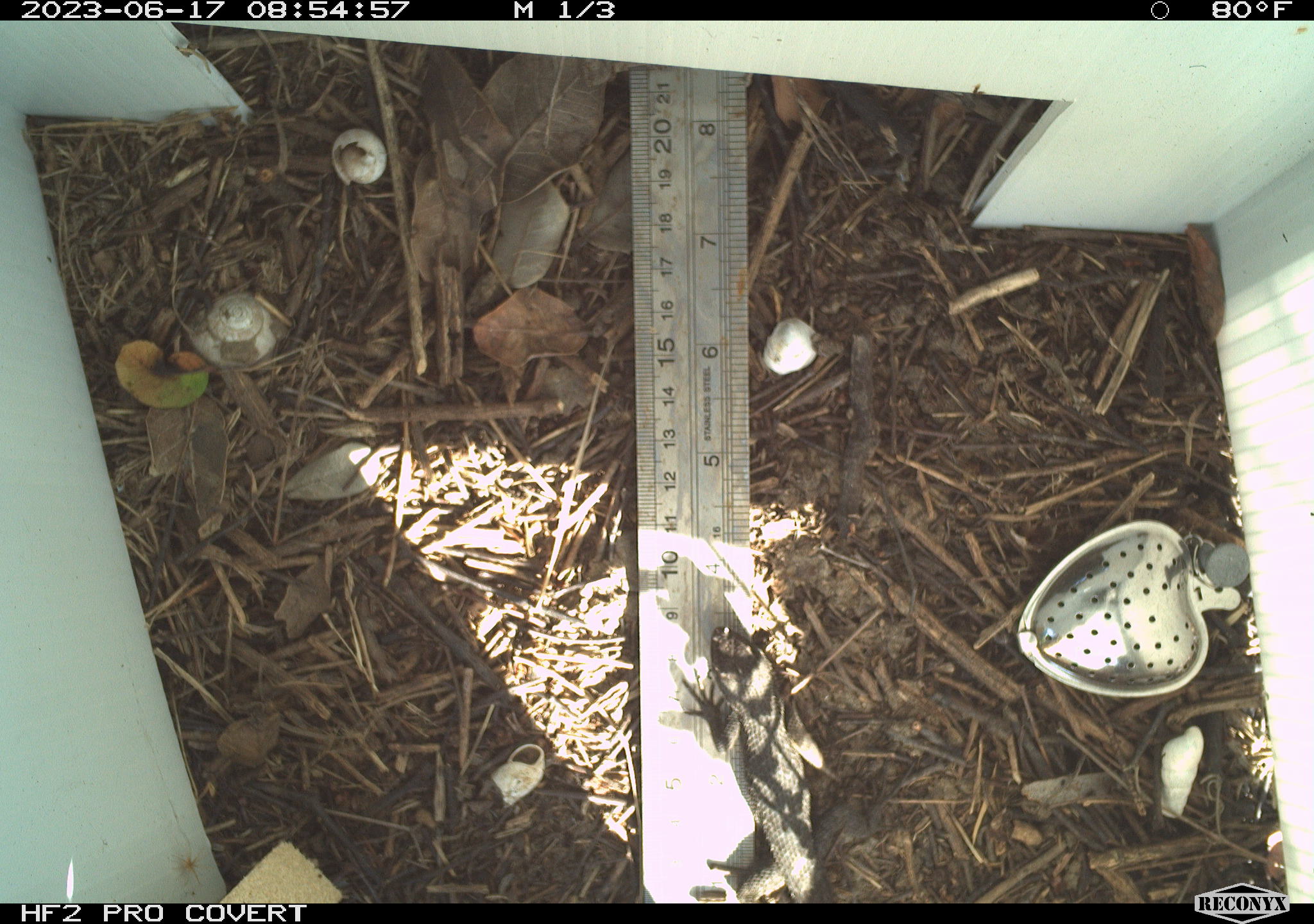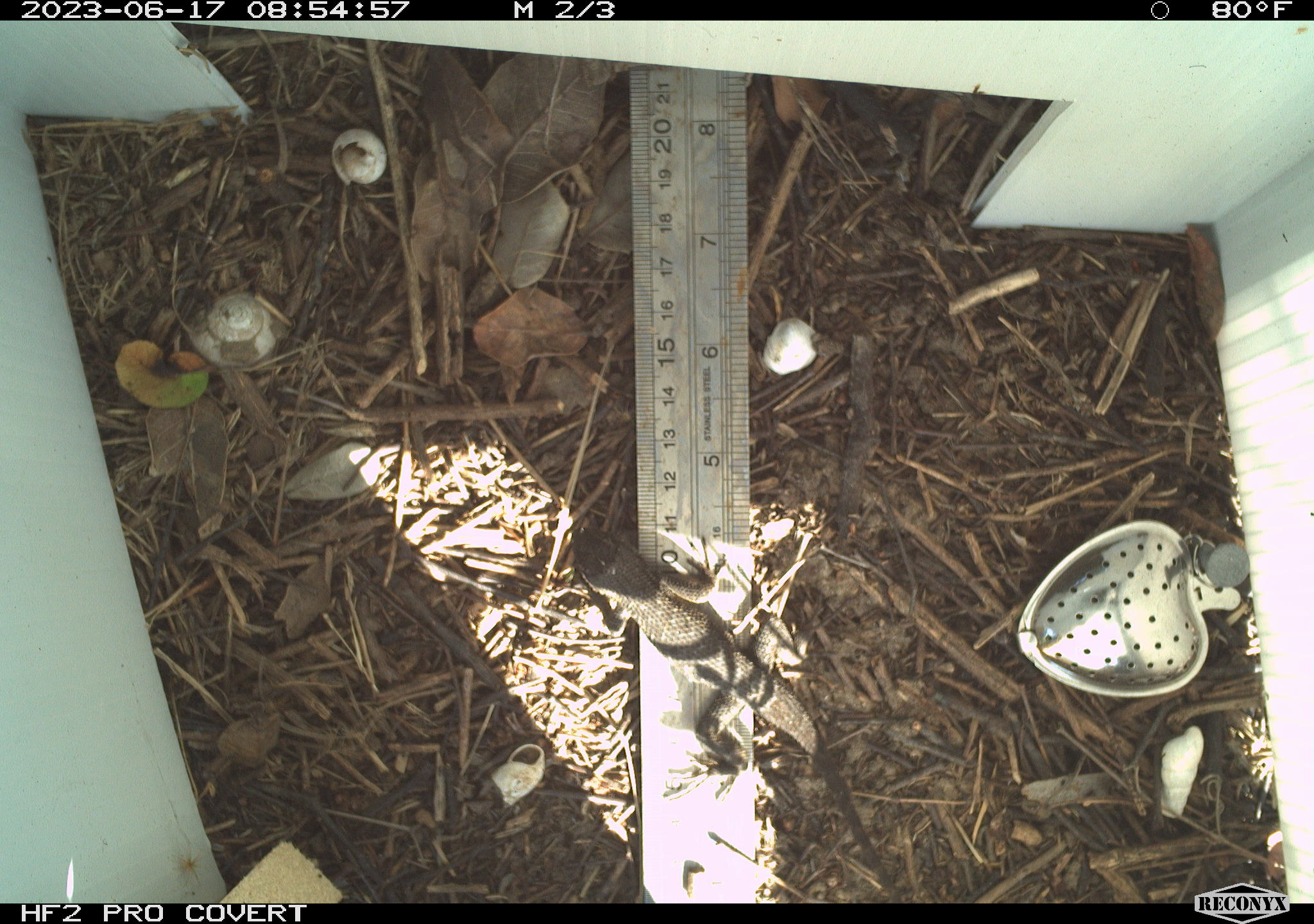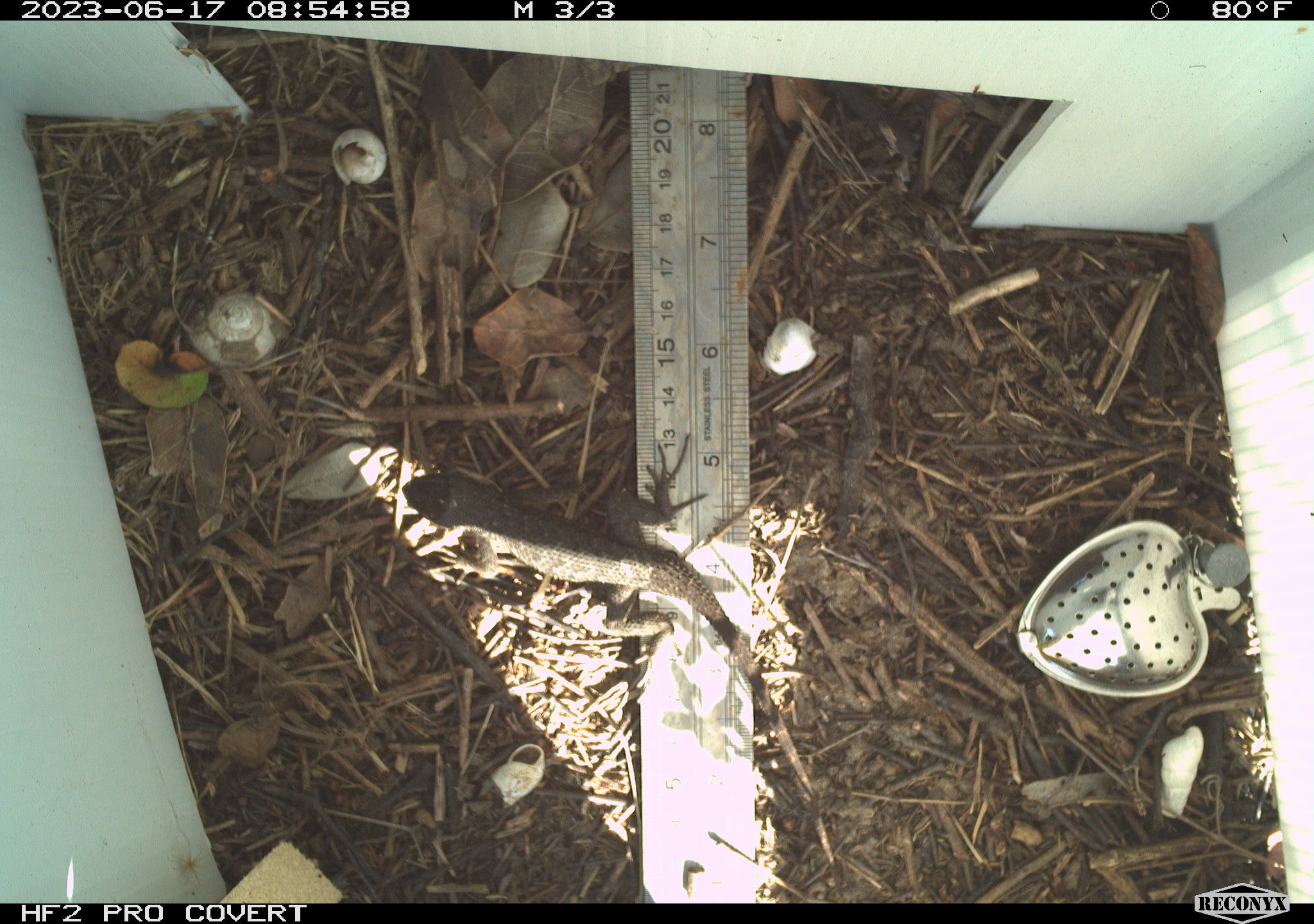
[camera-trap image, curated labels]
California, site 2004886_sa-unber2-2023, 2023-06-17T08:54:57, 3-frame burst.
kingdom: Animalia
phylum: Chordata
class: Reptilia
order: Squamata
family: Phrynosomatidae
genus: Sceloporus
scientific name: Sceloporus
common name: spiny lizards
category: sceloporus species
Sceloporus species (spiny lizards) (Sceloporus).